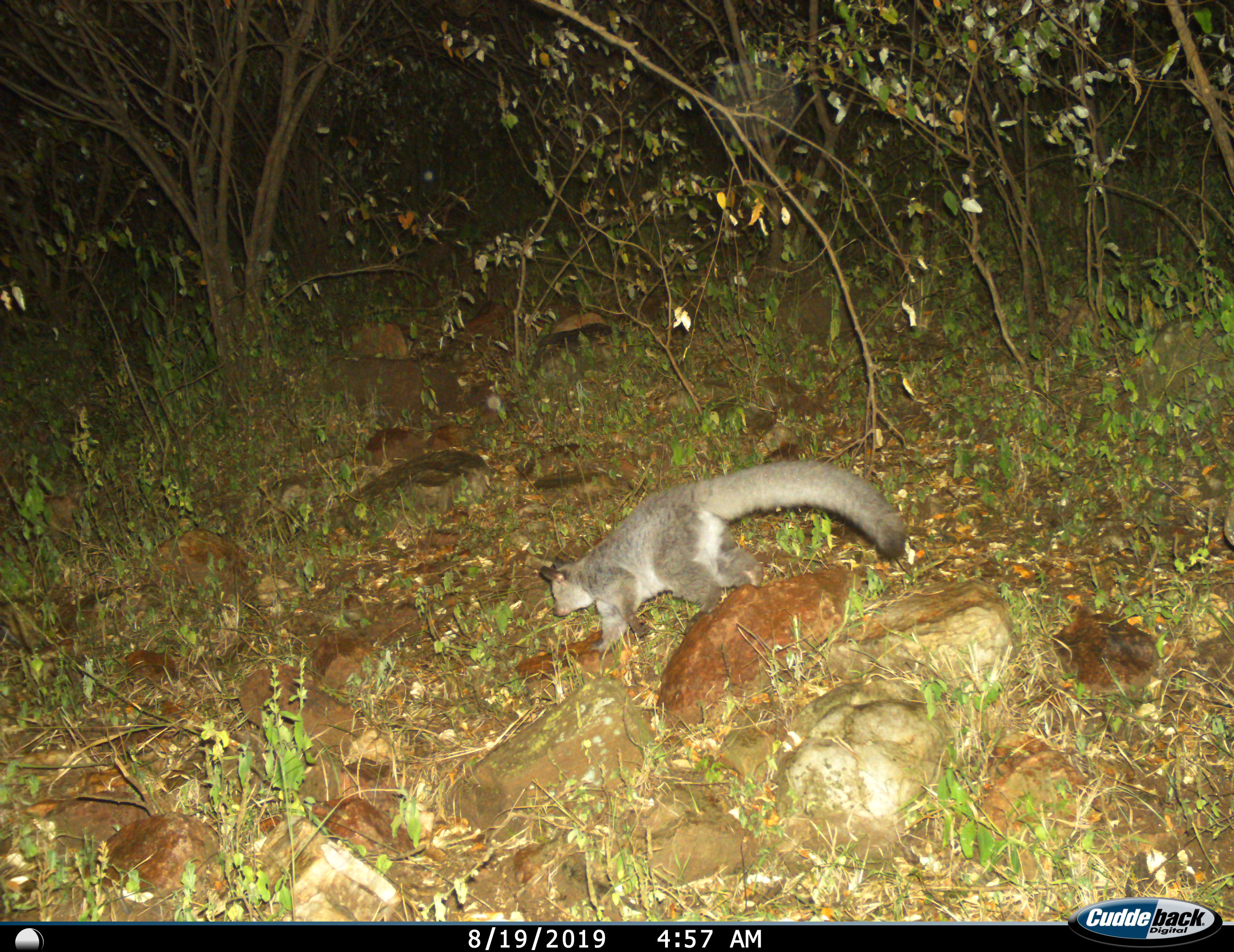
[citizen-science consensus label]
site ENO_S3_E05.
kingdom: Animalia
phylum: Chordata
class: Mammalia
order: Primates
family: Galagidae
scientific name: Galagidae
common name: bushbaby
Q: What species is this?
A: Bushbaby (Galagidae).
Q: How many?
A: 1.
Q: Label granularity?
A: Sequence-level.